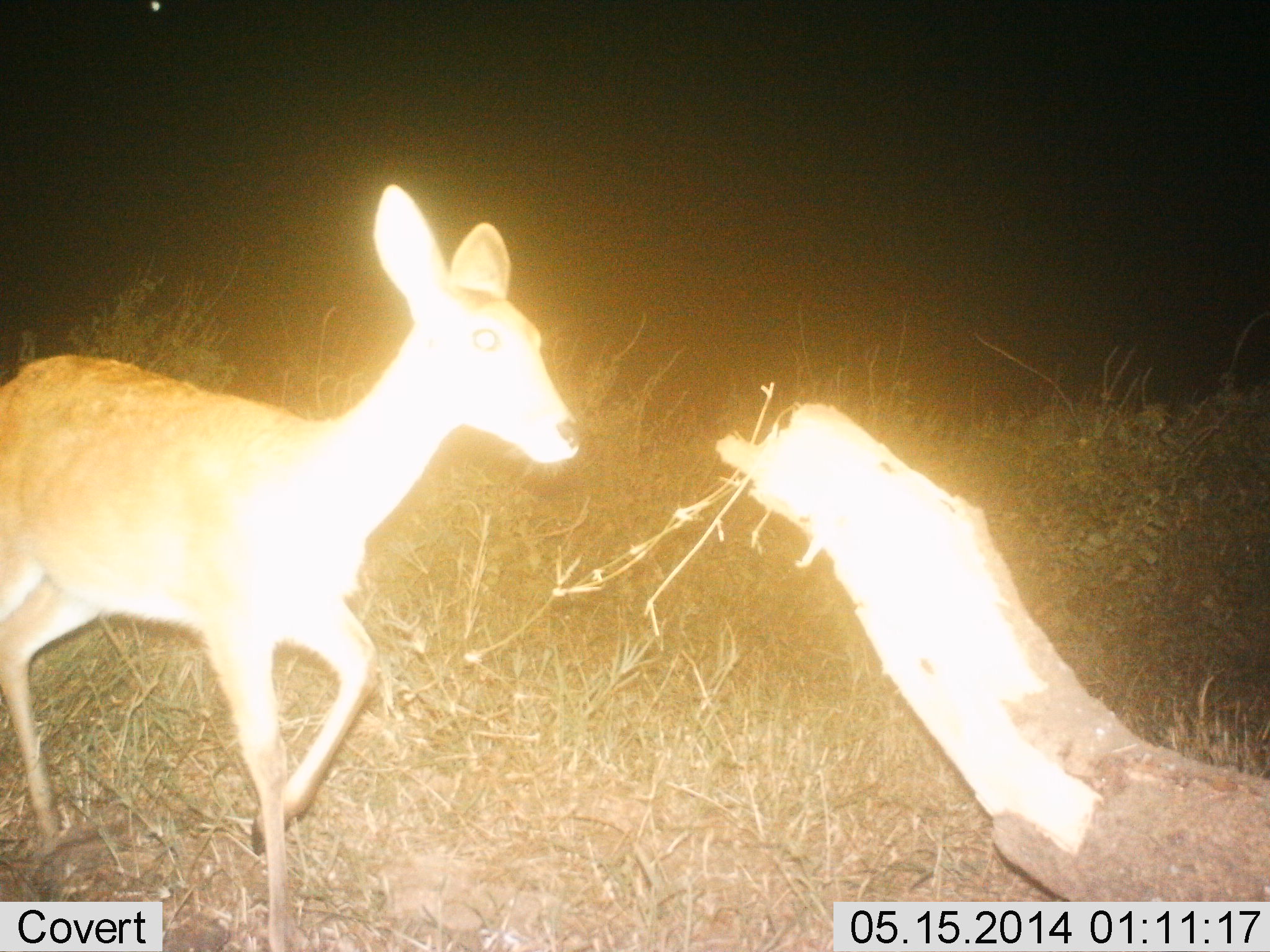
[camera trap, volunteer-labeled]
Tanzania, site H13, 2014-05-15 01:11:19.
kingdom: Animalia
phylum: Chordata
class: Mammalia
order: Artiodactyla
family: Bovidae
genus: Redunca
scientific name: Redunca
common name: reedbuck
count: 1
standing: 20%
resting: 0%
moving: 80%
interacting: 0%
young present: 0%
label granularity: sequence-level